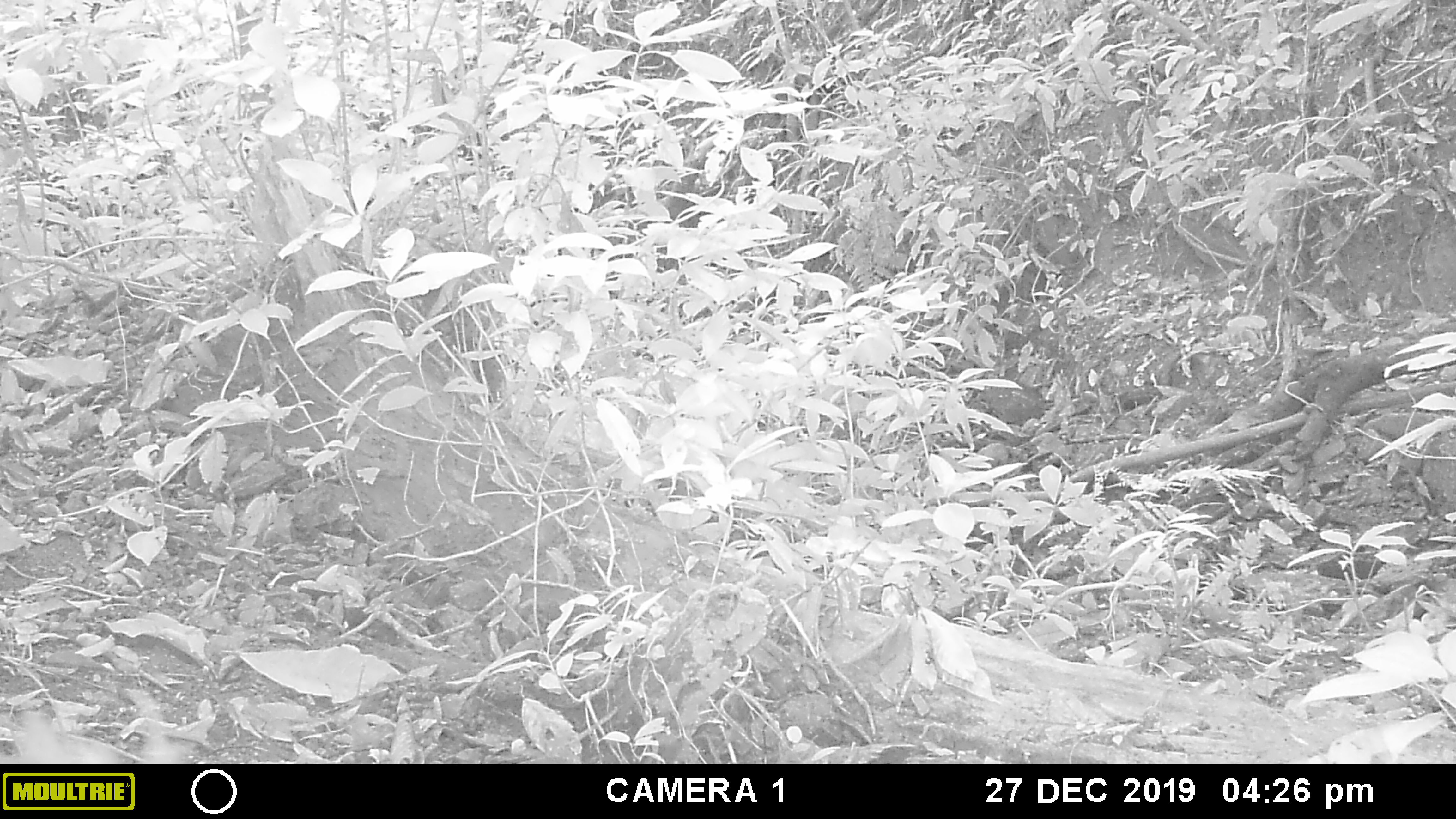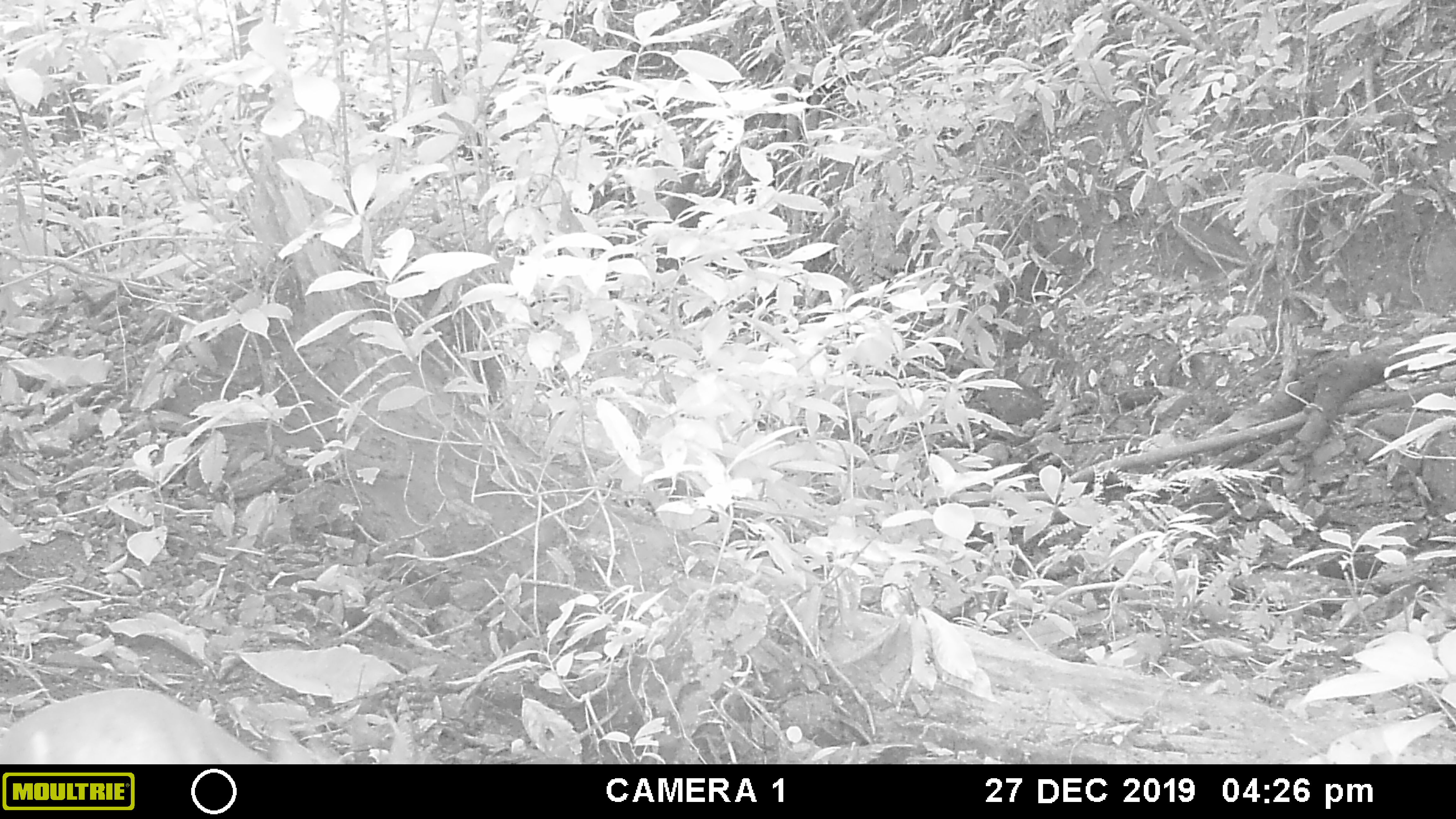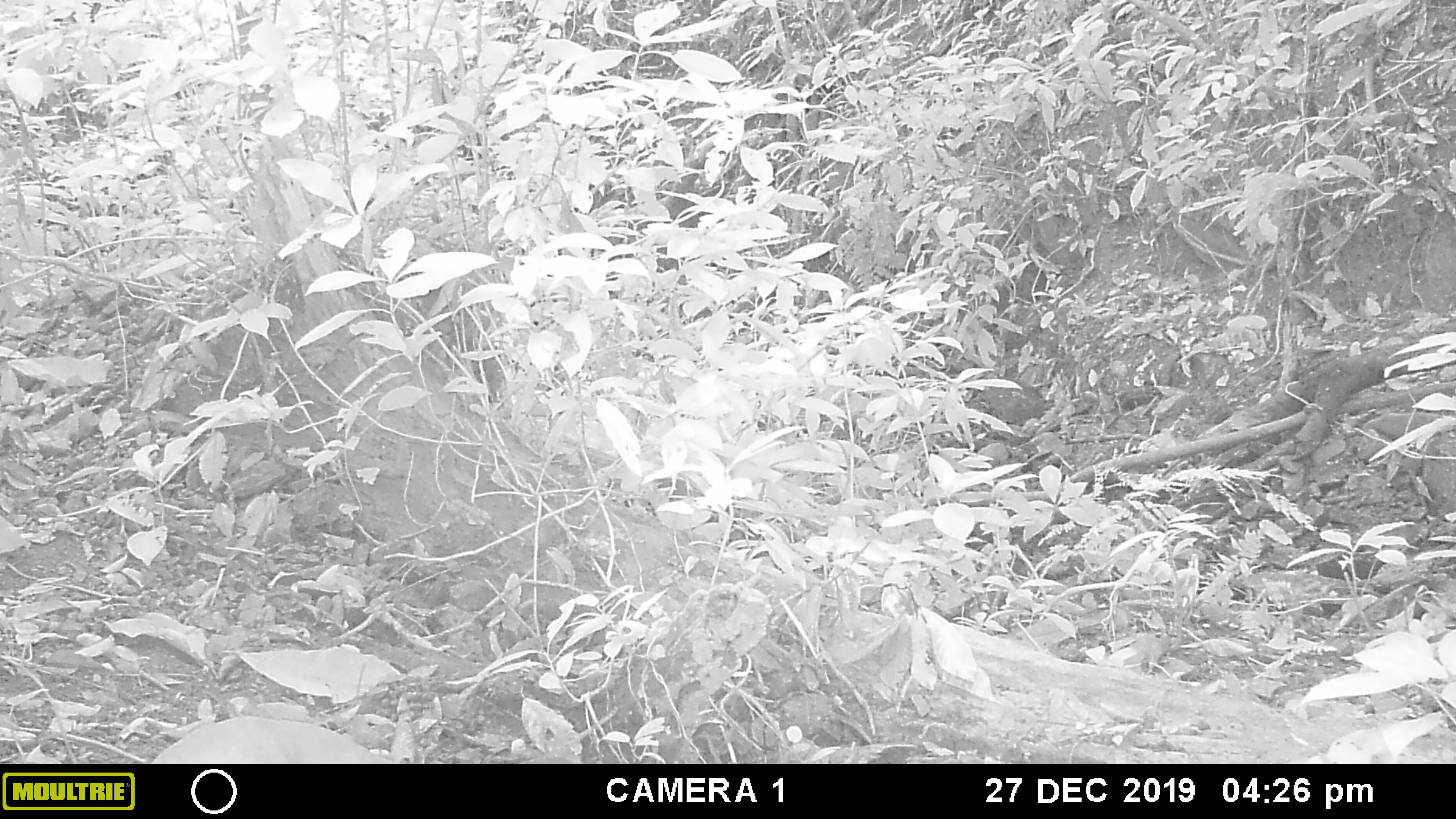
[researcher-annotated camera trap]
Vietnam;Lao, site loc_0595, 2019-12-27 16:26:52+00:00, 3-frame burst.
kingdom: Animalia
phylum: Chordata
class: Mammalia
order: Artiodactyla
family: Cervidae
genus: Muntiacus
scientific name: Muntiacus muntjak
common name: red muntjac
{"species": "red muntjac (Muntiacus muntjak)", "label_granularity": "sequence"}